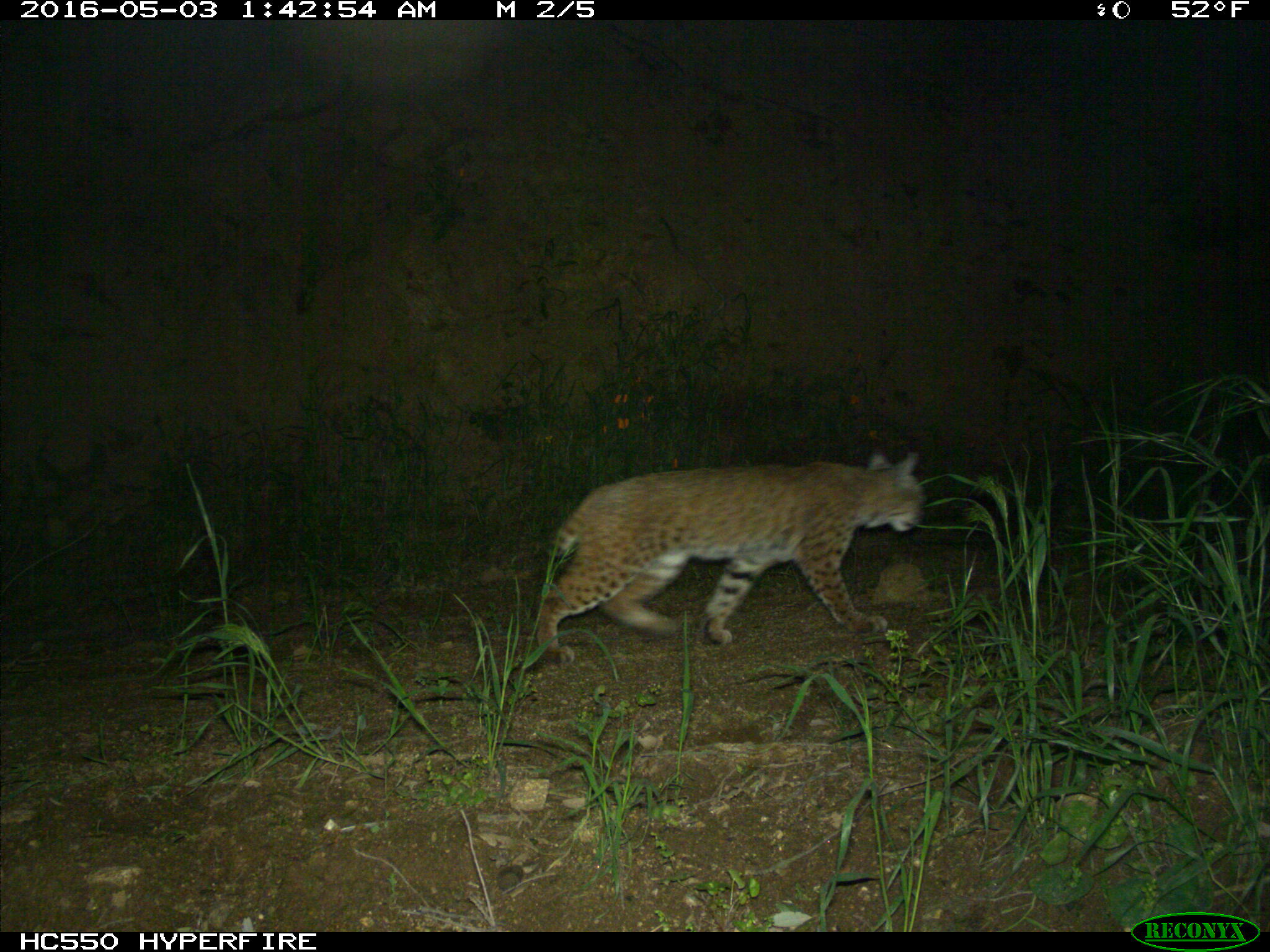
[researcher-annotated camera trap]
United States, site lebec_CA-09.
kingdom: Animalia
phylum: Chordata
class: Mammalia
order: Carnivora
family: Felidae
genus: Lynx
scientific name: Lynx rufus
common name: bobcat